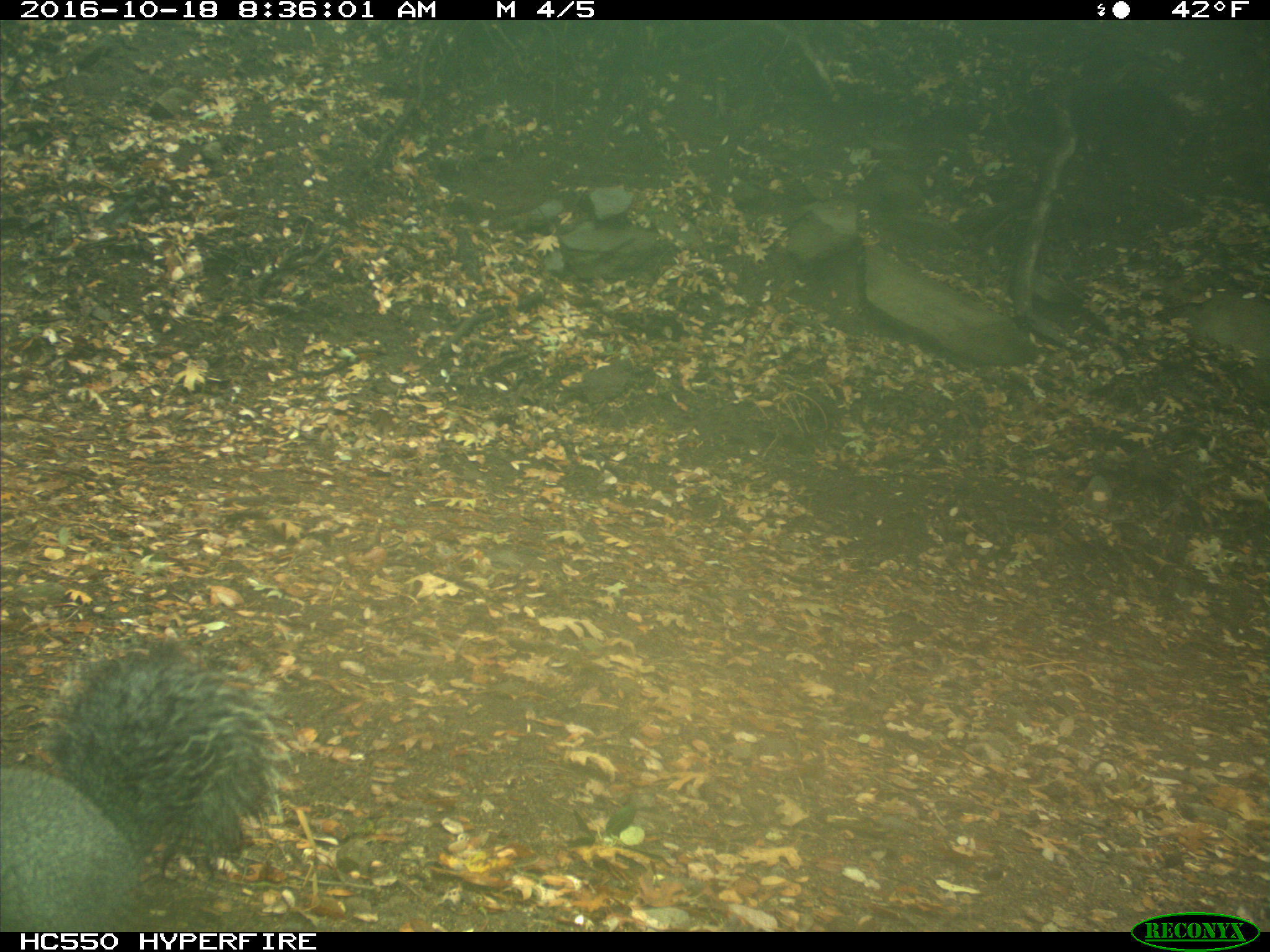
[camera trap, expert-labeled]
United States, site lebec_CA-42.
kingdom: Animalia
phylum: Chordata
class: Mammalia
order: Rodentia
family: Sciuridae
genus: Sciurus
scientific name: Sciurus carolinensis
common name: eastern gray squirrel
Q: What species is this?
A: Sciurus carolinensis (eastern gray squirrel).